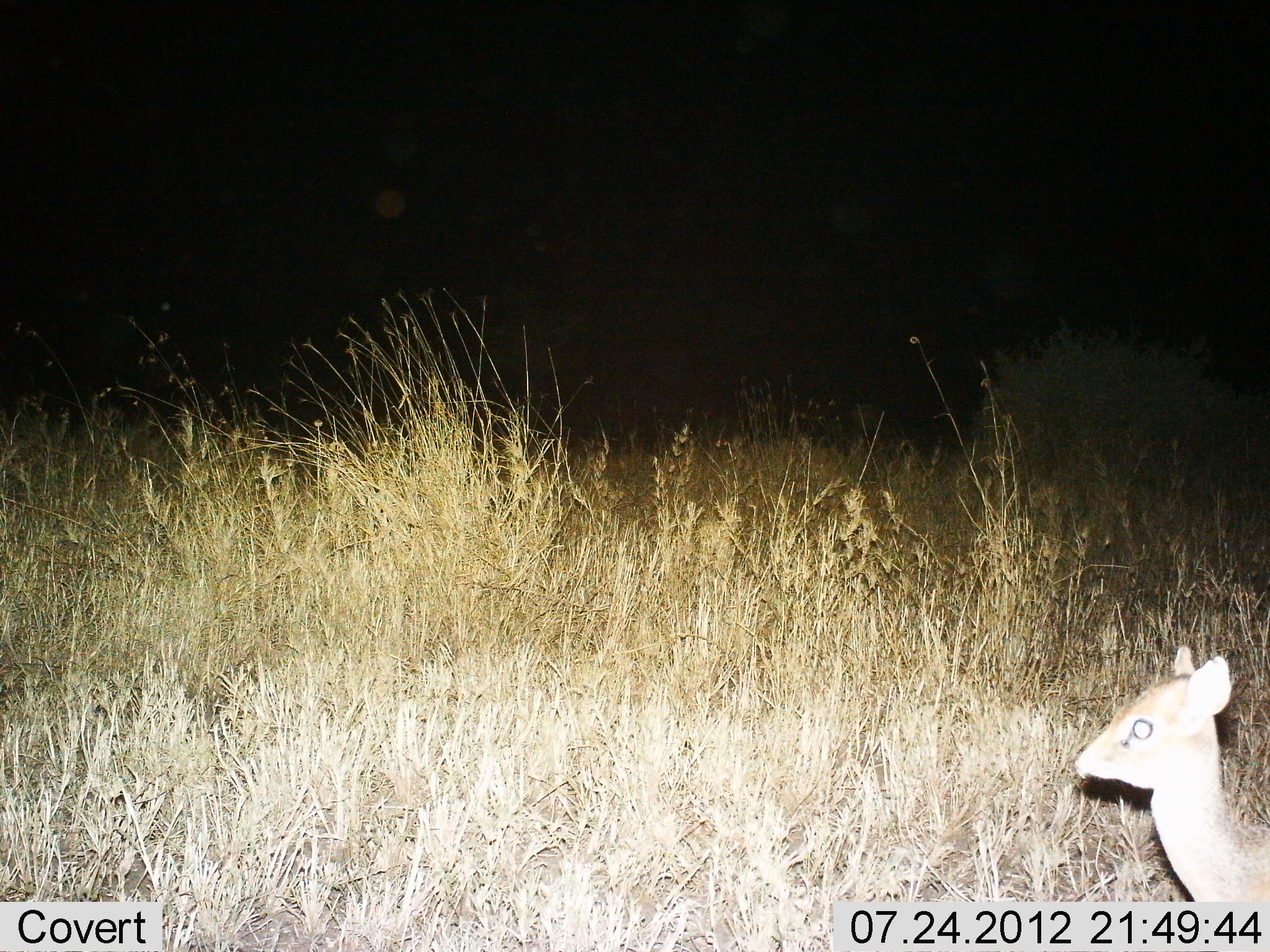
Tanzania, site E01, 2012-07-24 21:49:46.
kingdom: Animalia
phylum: Chordata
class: Mammalia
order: Artiodactyla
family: Bovidae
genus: Madoqua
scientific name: Madoqua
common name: dikdik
Dikdik (Madoqua), count 1. Behavior (volunteer vote fractions): standing 80%, resting 0%, moving 30%, interacting 0%. Young present (vote fraction): 0%. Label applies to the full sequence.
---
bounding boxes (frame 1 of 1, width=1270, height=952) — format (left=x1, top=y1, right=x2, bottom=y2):
animal: (left=1074, top=649, right=1269, bottom=900)